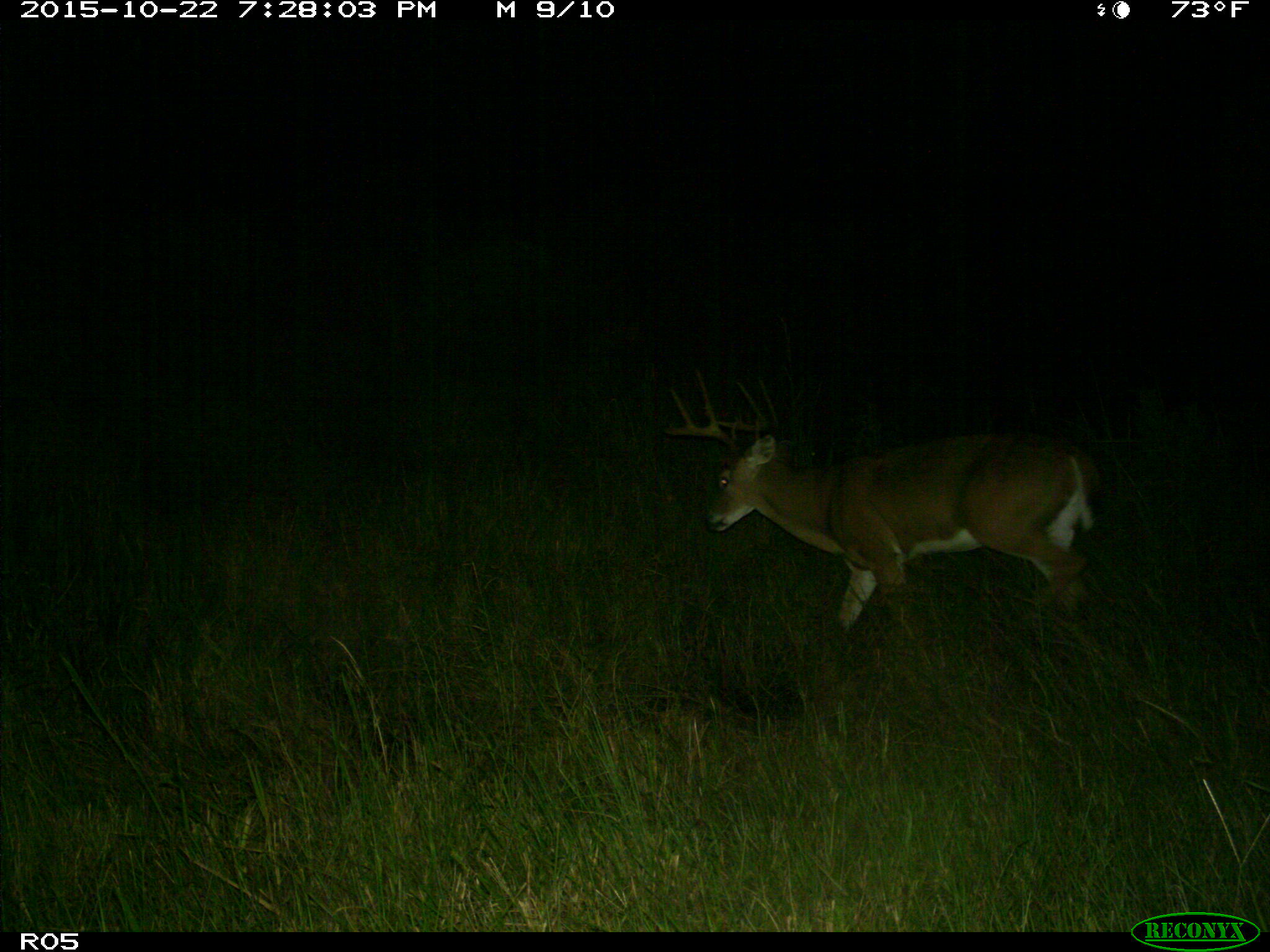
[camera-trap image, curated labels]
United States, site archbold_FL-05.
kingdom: Animalia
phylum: Chordata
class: Mammalia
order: Artiodactyla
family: Cervidae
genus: Odocoileus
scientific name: Odocoileus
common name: deer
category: unidentified deer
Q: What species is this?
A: Unidentified deer (deer) (Odocoileus).